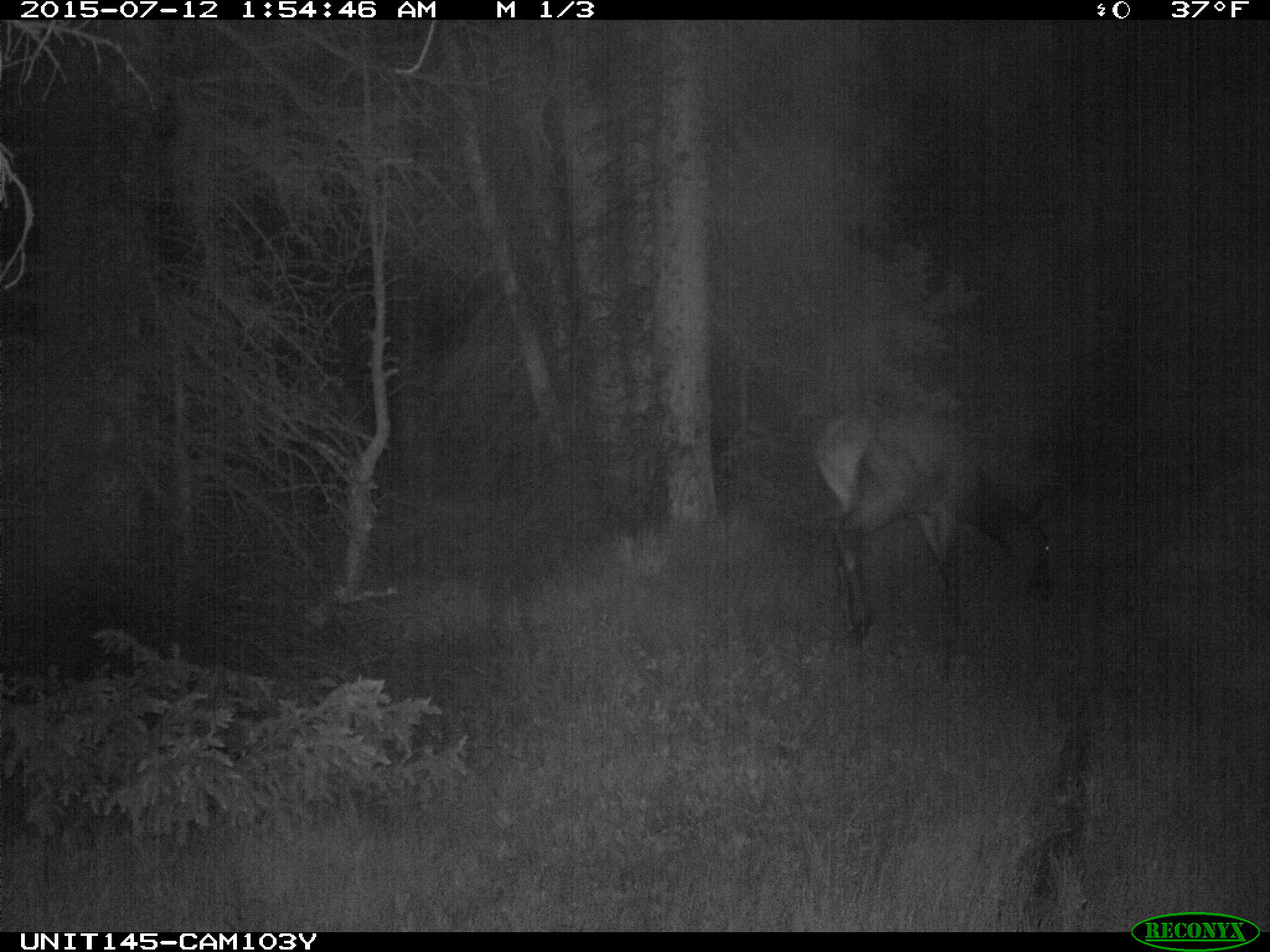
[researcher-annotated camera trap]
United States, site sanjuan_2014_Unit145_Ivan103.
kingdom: Animalia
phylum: Chordata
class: Mammalia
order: Artiodactyla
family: Cervidae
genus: Cervus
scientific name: Cervus elaphus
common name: red deer